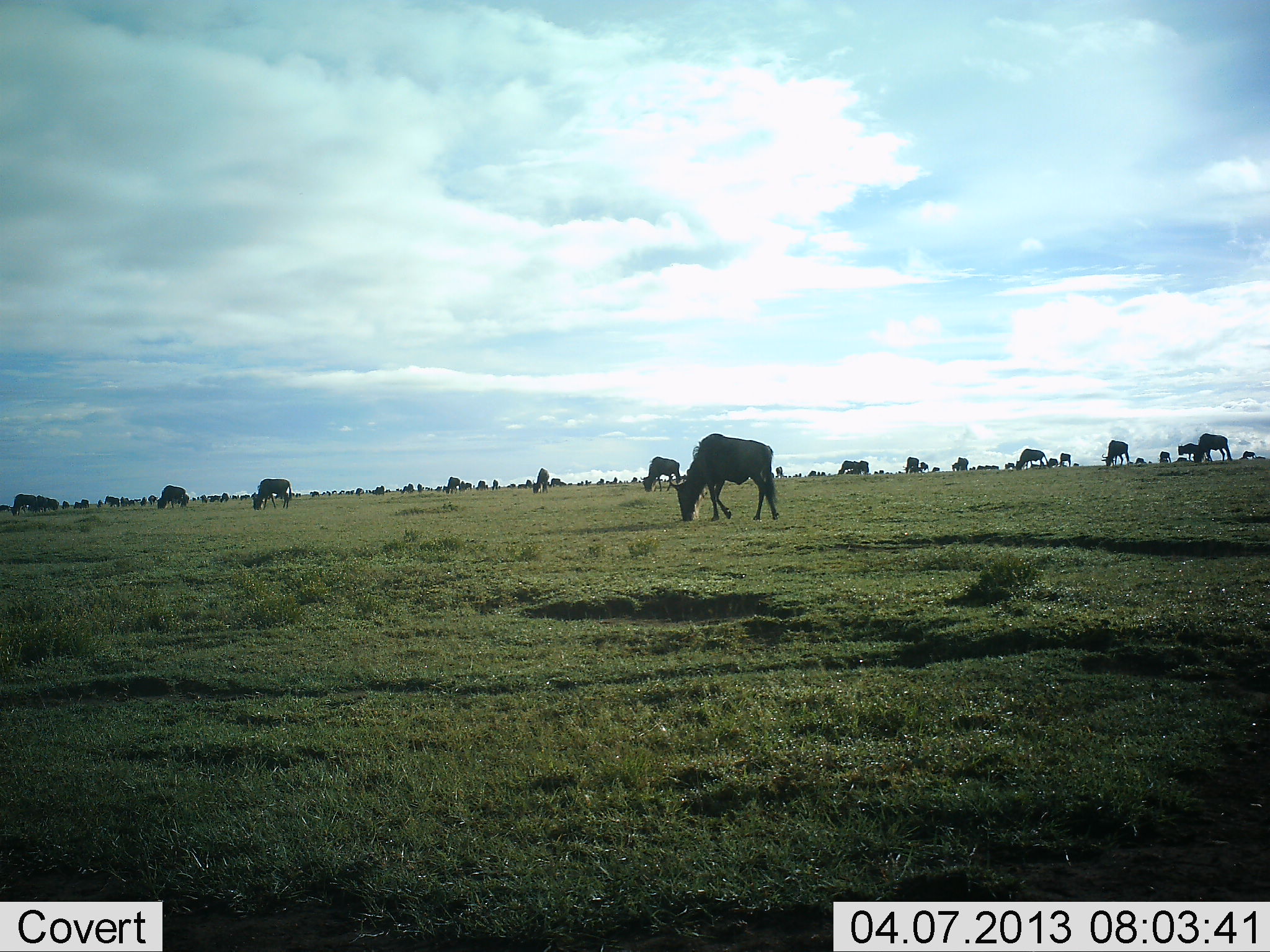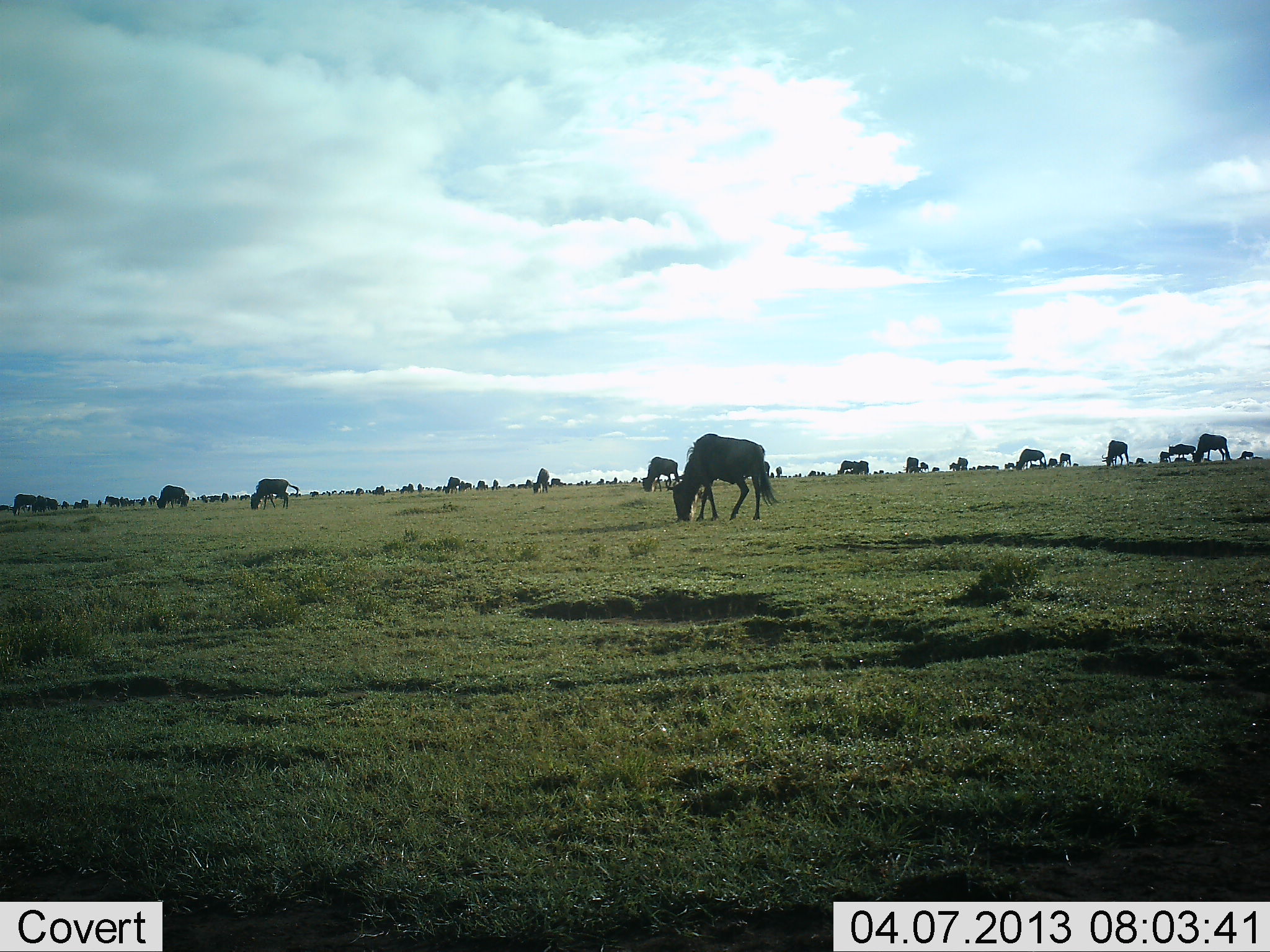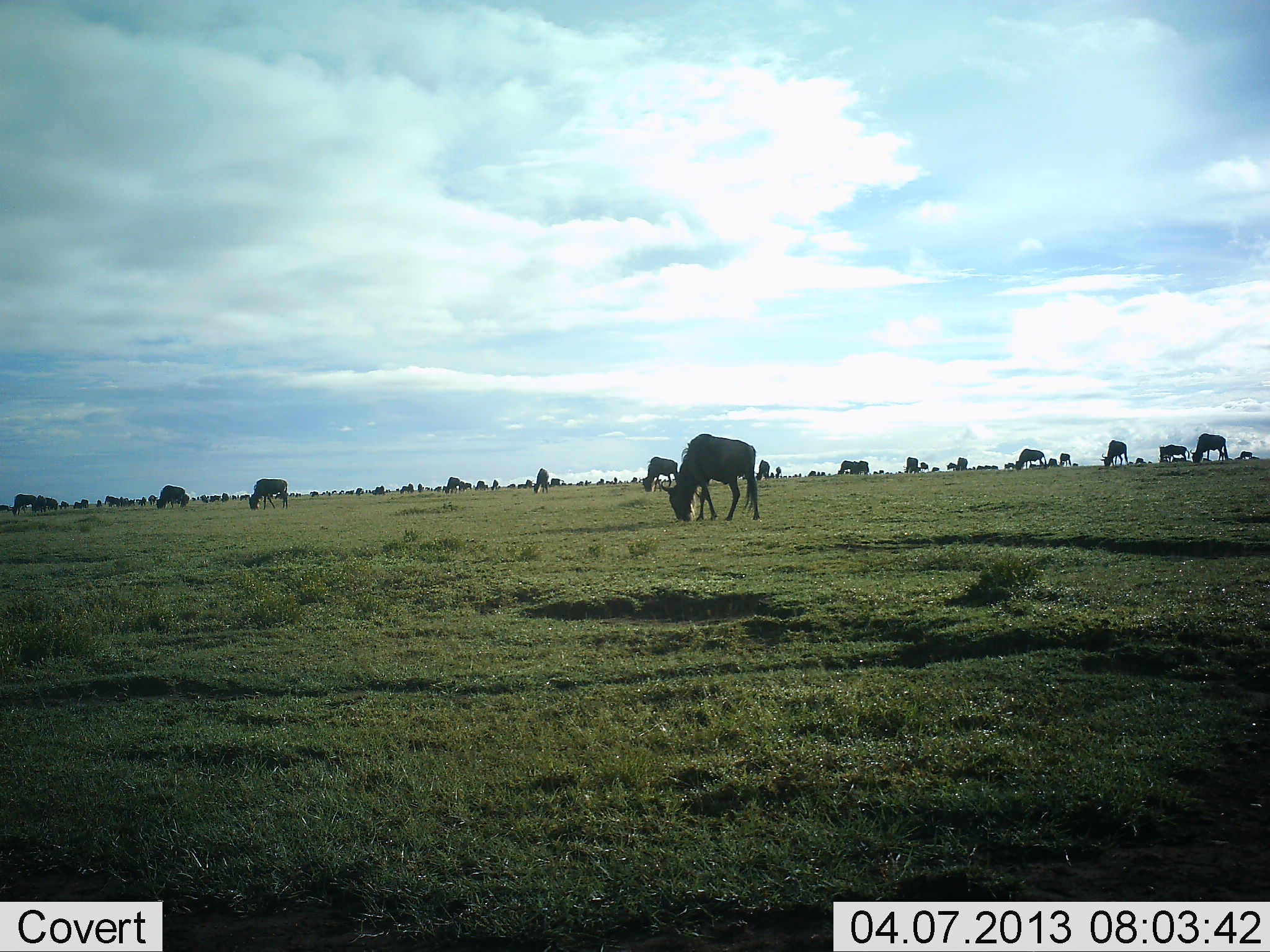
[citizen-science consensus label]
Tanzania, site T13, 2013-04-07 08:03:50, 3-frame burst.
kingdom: Animalia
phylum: Chordata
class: Mammalia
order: Artiodactyla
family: Bovidae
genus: Connochaetes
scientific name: Connochaetes taurinus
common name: blue wildebeest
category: wildebeest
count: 51+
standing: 24%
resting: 6%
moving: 29%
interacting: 0%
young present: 0%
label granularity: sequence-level